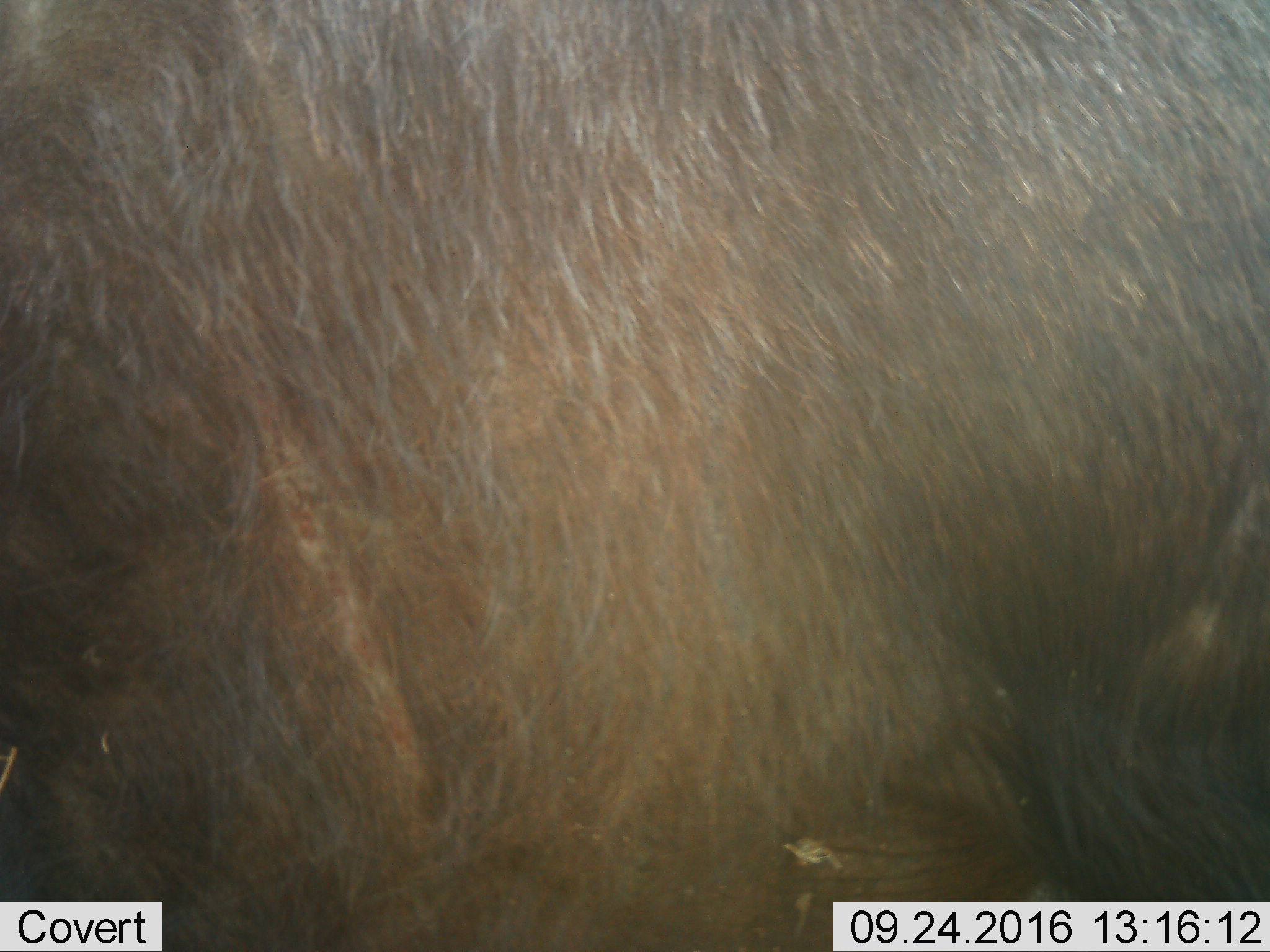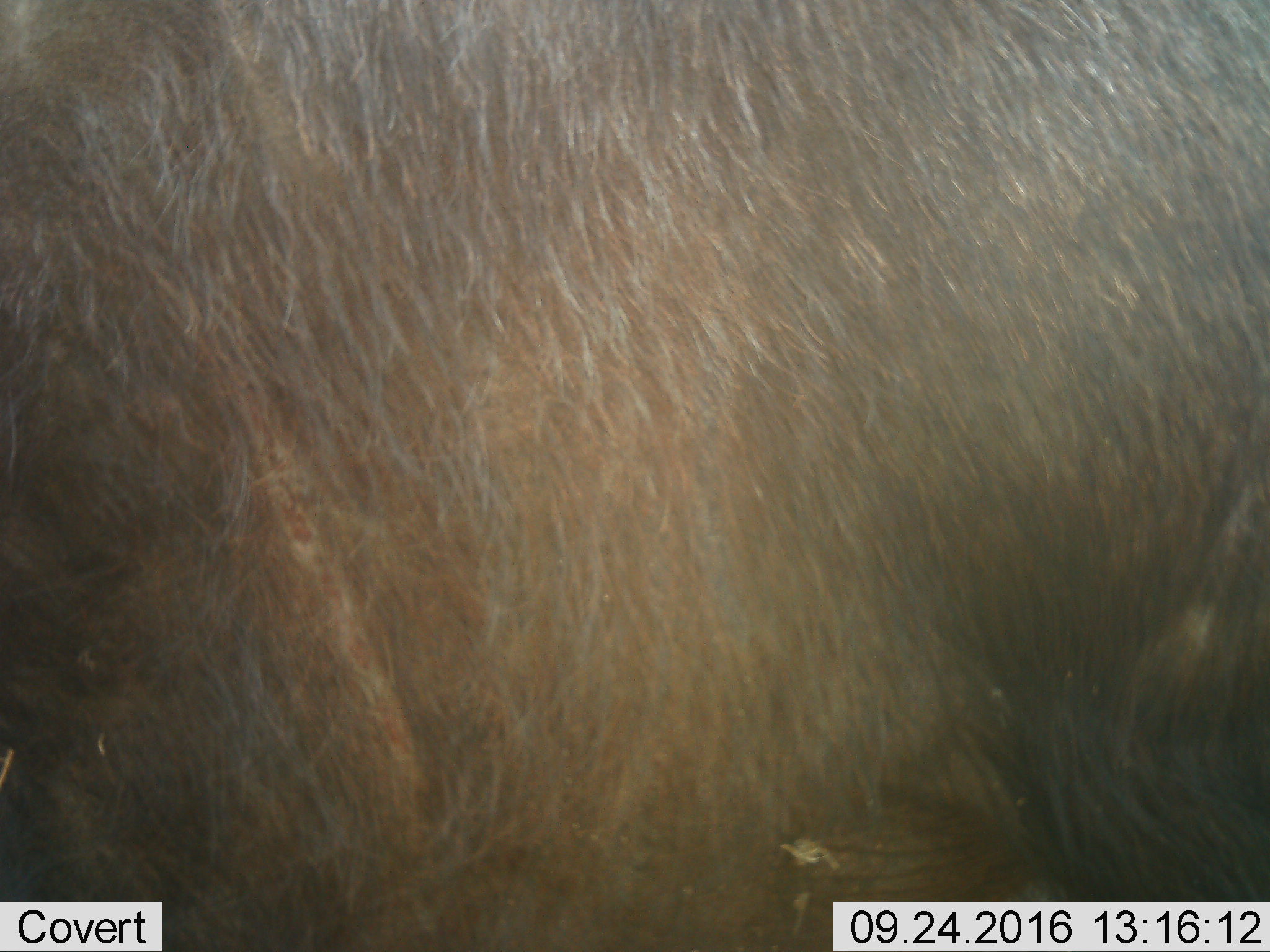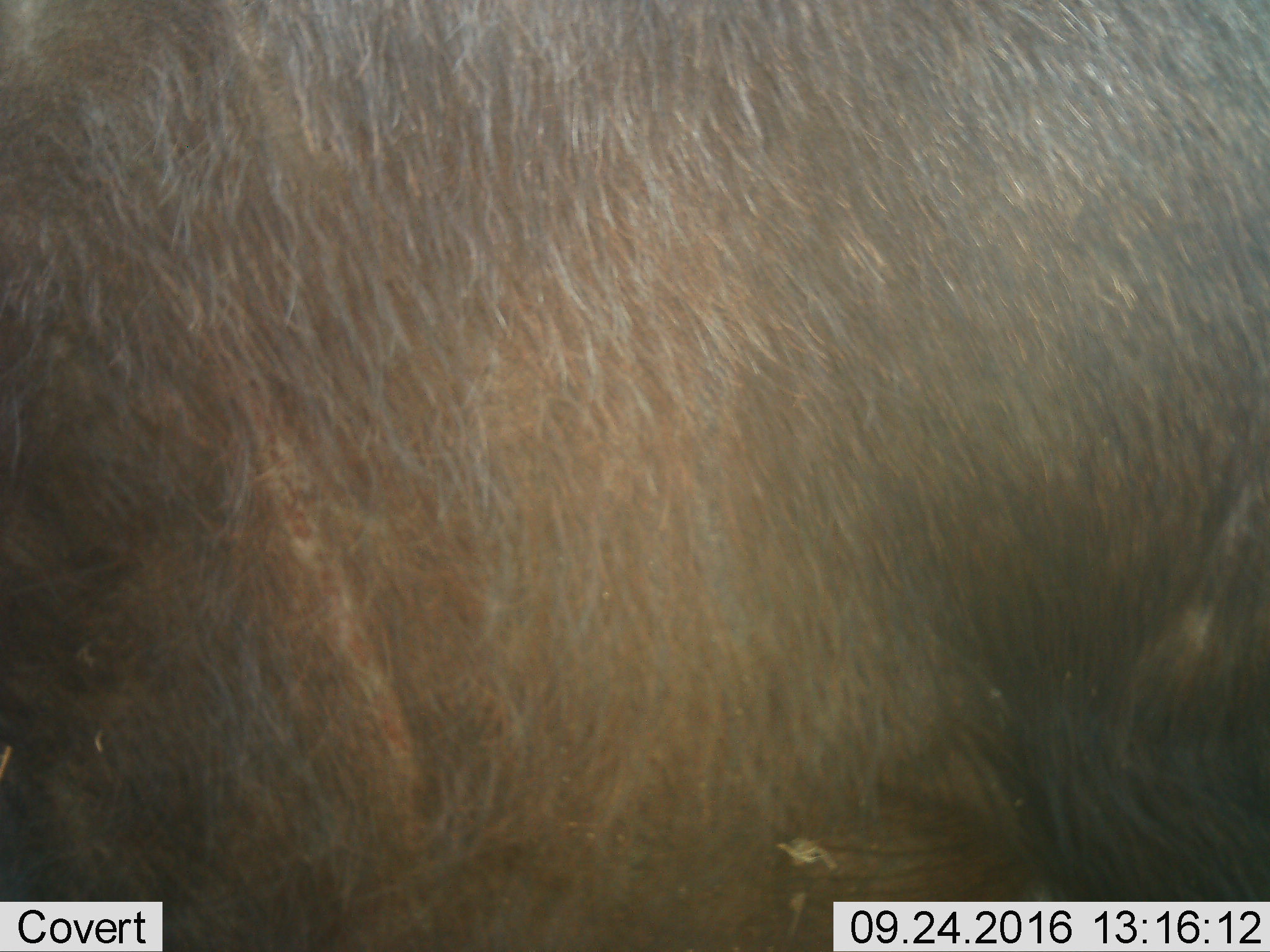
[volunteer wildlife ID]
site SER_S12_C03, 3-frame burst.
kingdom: Animalia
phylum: Chordata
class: Mammalia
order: Artiodactyla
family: Bovidae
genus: Syncerus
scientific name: Syncerus caffer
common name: african buffalo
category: buffalo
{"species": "buffalo (african buffalo) (Syncerus caffer)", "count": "1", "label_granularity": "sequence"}